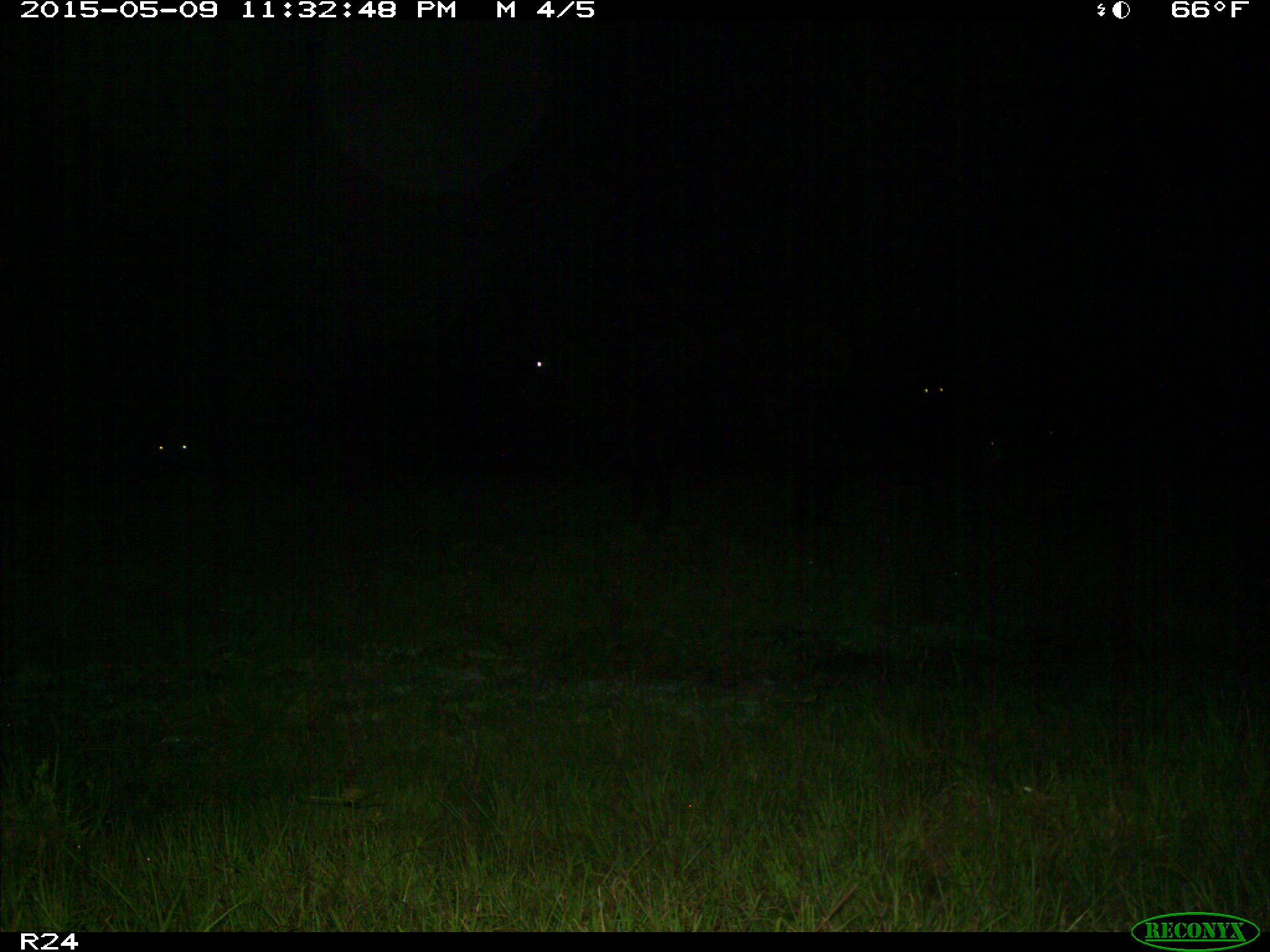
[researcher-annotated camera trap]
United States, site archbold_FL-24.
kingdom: Animalia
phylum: Chordata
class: Mammalia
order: Artiodactyla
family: Bovidae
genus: Bos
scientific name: Bos taurus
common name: domestic cow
Bos taurus (domestic cow).